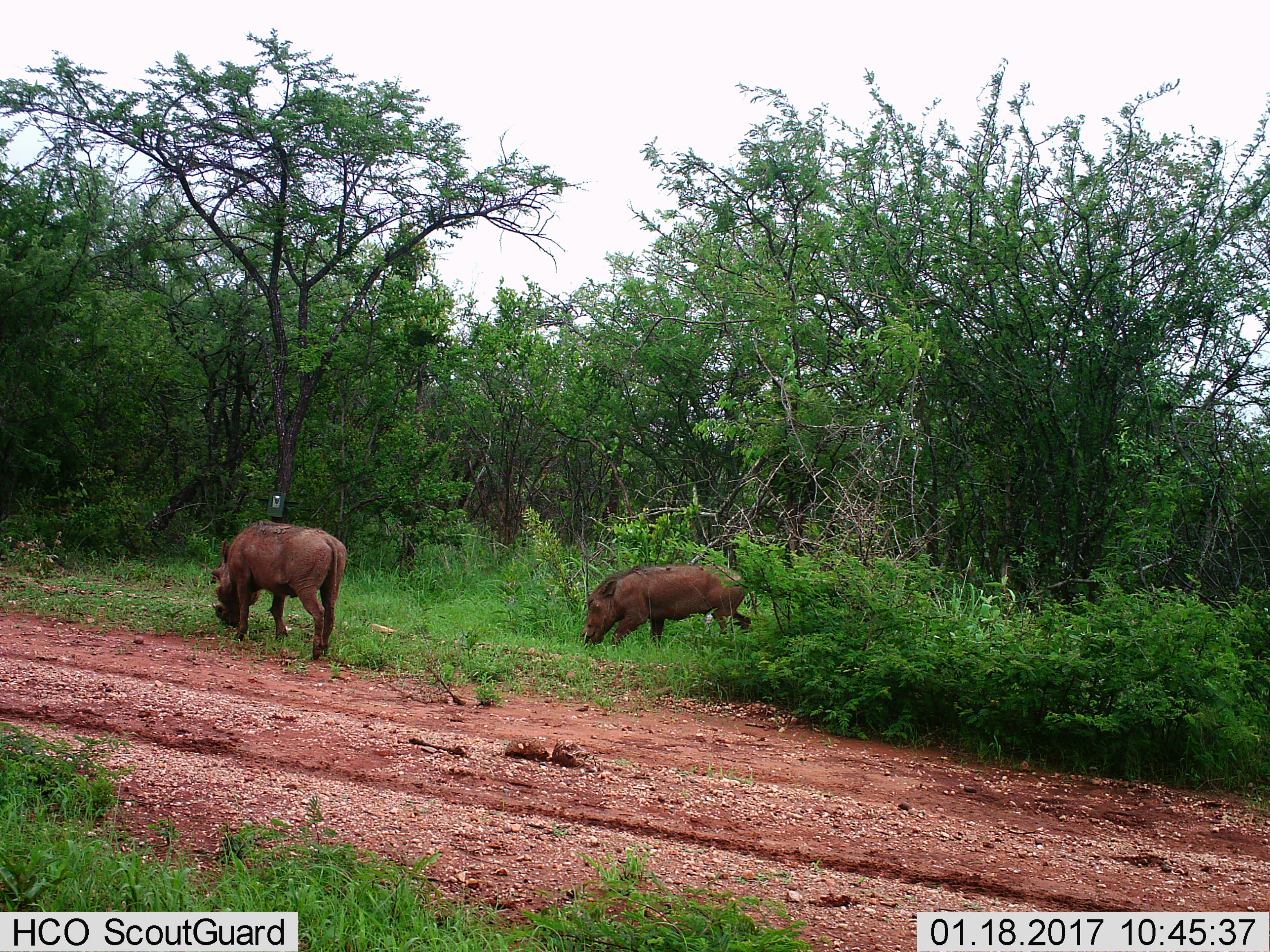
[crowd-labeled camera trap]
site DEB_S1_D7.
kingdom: Animalia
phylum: Chordata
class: Mammalia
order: Artiodactyla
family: Suidae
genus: Phacochoerus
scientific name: Phacochoerus africanus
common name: warthog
Warthog (Phacochoerus africanus), count 2. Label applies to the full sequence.